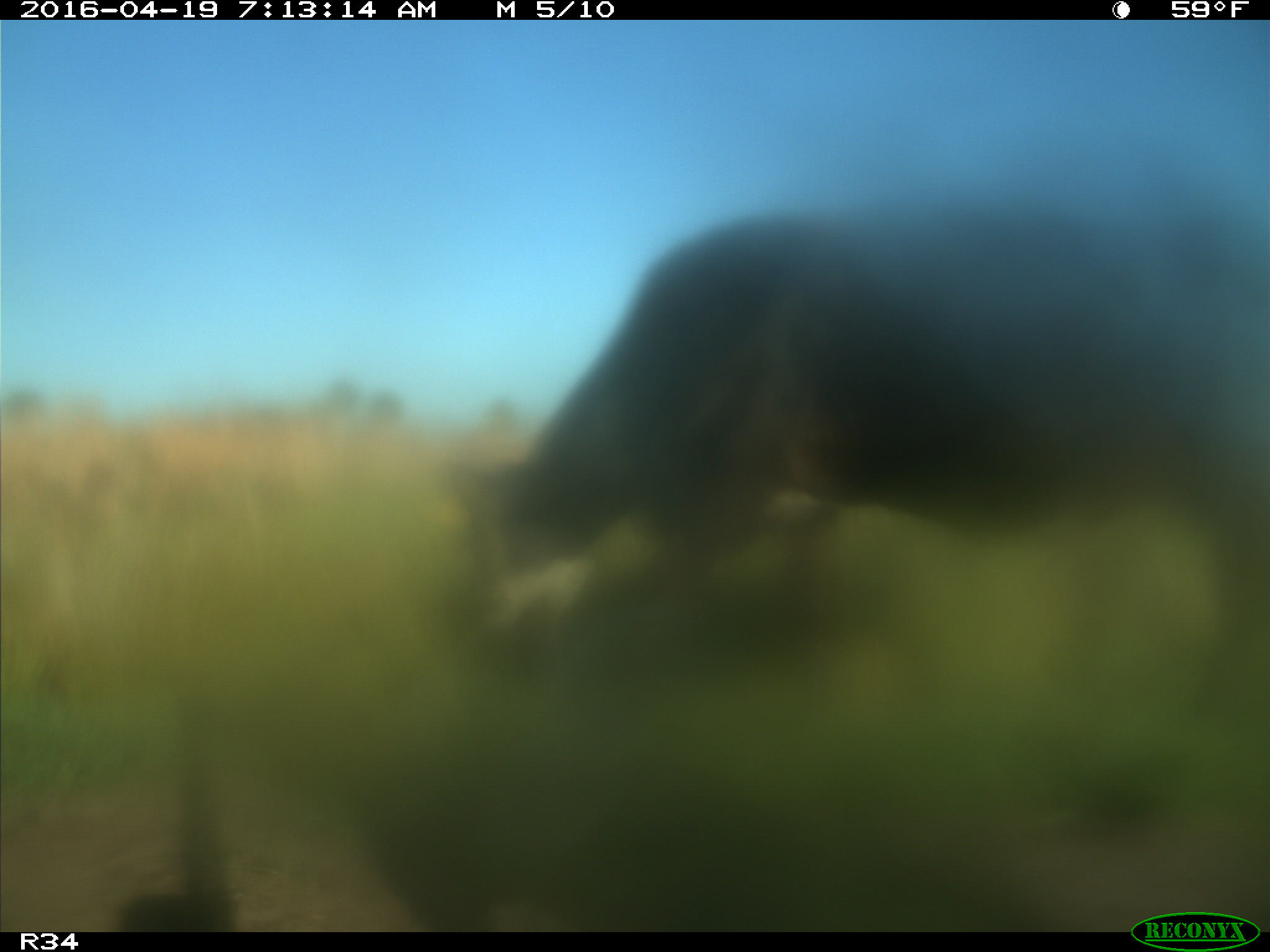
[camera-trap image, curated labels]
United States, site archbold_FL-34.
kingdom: Animalia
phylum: Chordata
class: Mammalia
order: Artiodactyla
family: Bovidae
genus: Bos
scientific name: Bos taurus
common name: domestic cow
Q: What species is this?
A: Bos taurus (domestic cow).